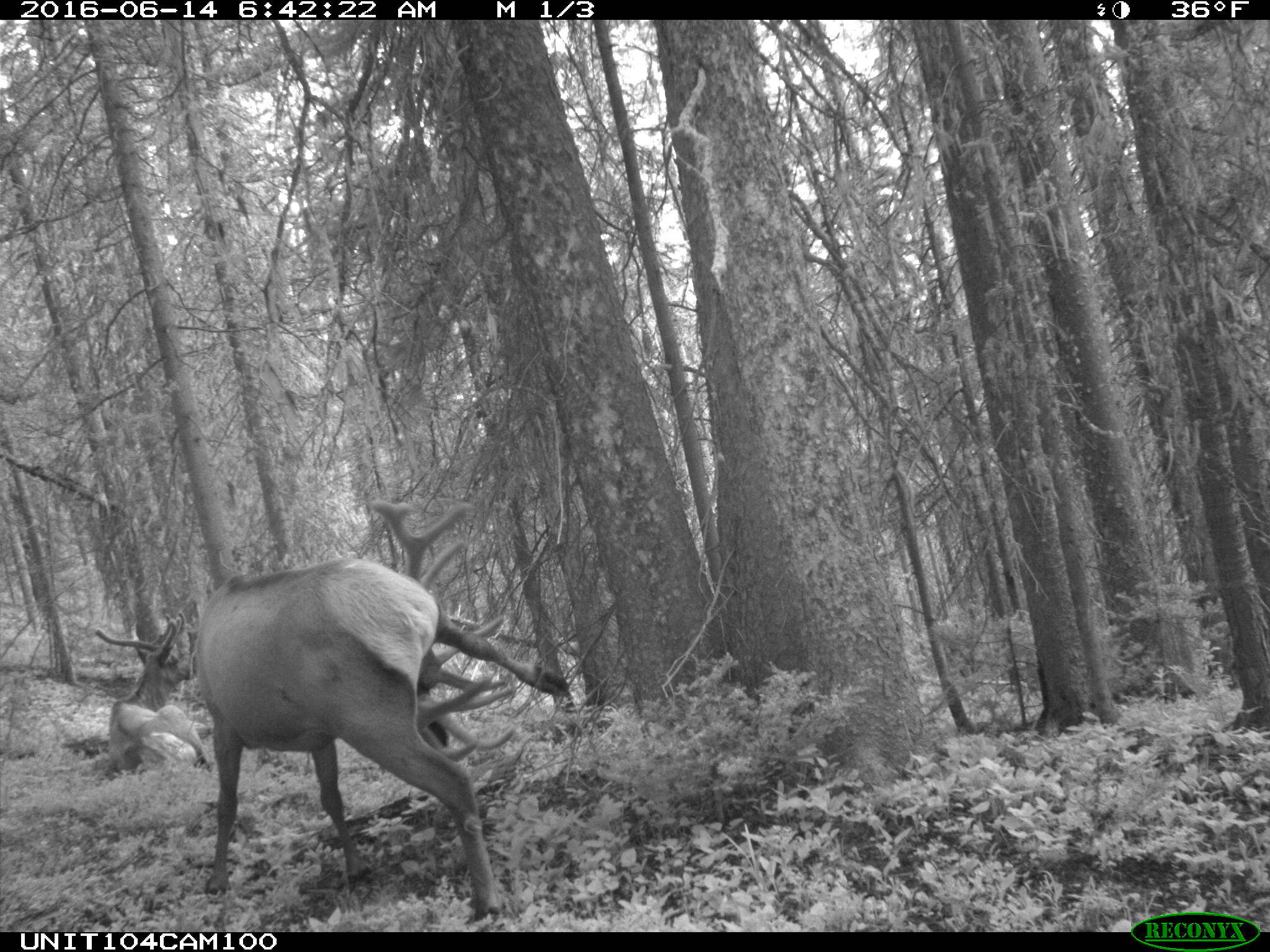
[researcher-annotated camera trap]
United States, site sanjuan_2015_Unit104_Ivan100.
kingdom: Animalia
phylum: Chordata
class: Mammalia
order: Artiodactyla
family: Cervidae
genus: Cervus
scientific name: Cervus elaphus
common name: red deer